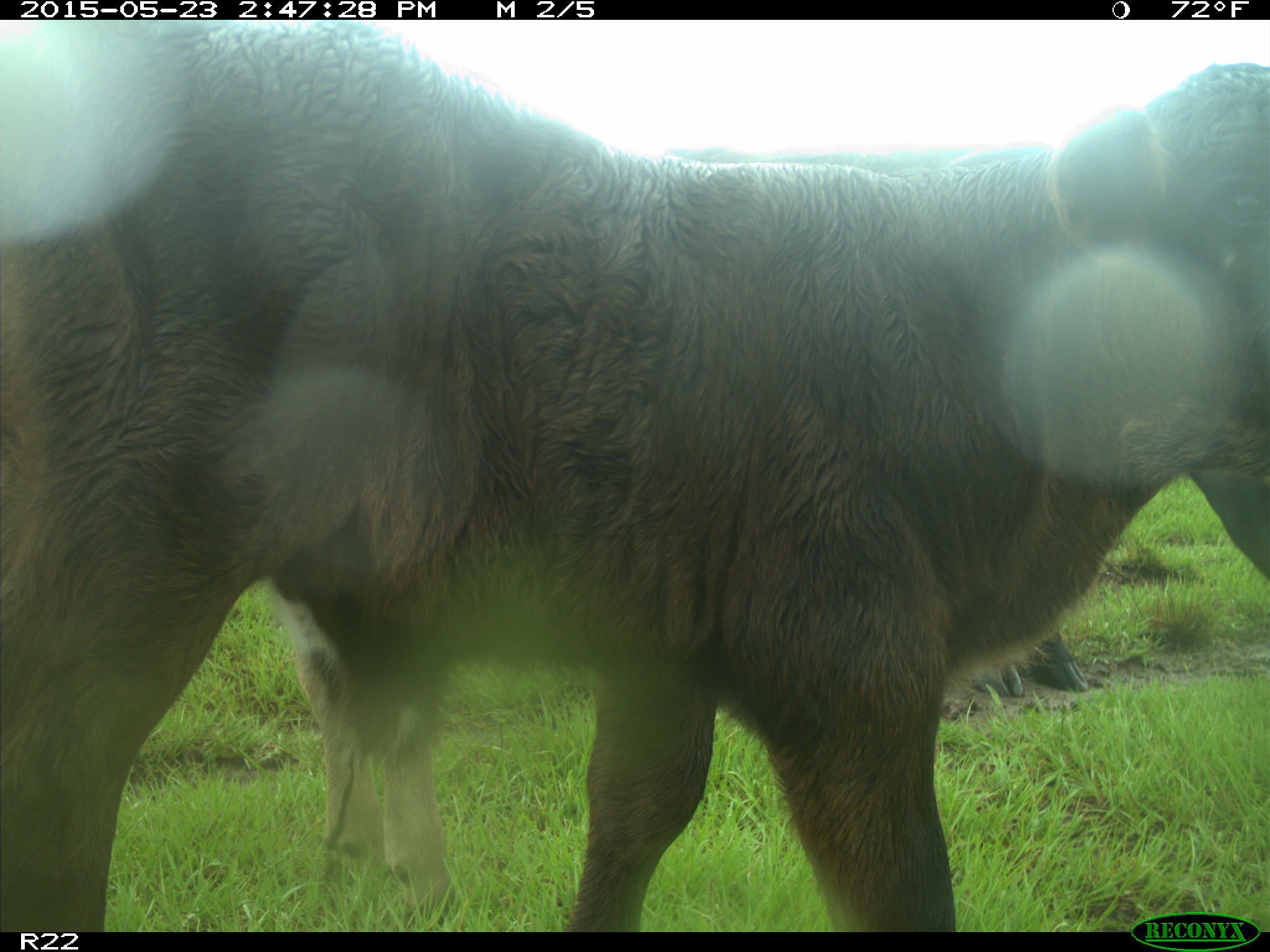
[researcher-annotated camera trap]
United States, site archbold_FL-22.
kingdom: Animalia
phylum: Chordata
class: Mammalia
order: Artiodactyla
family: Bovidae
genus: Bos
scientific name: Bos taurus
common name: domestic cow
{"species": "Bos taurus (domestic cow)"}